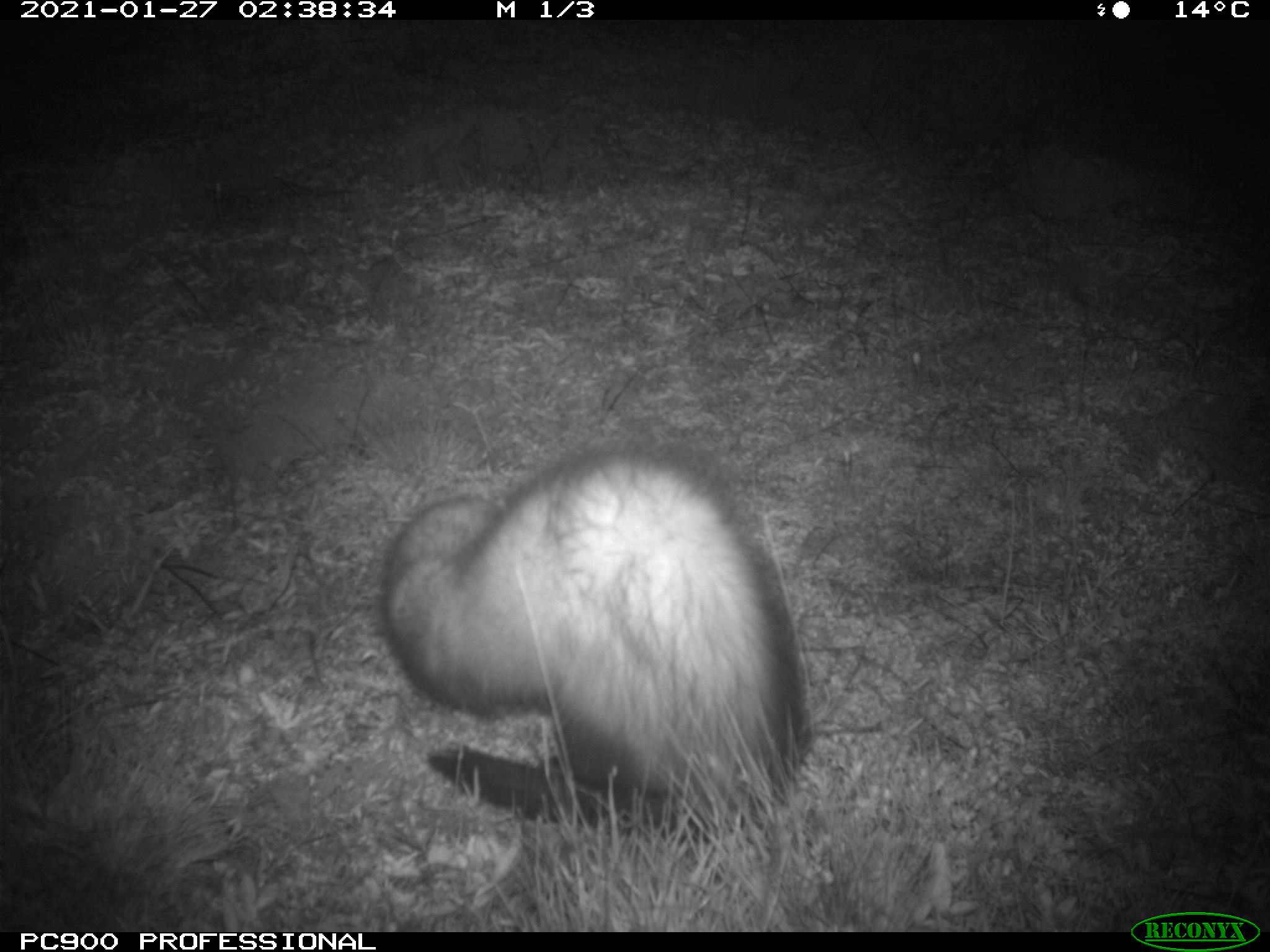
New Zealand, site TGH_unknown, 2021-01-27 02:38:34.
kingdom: Animalia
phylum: Chordata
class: Mammalia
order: Carnivora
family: Mustelidae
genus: Mustela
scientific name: Mustela furo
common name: ferret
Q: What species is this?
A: Ferret (Mustela furo).